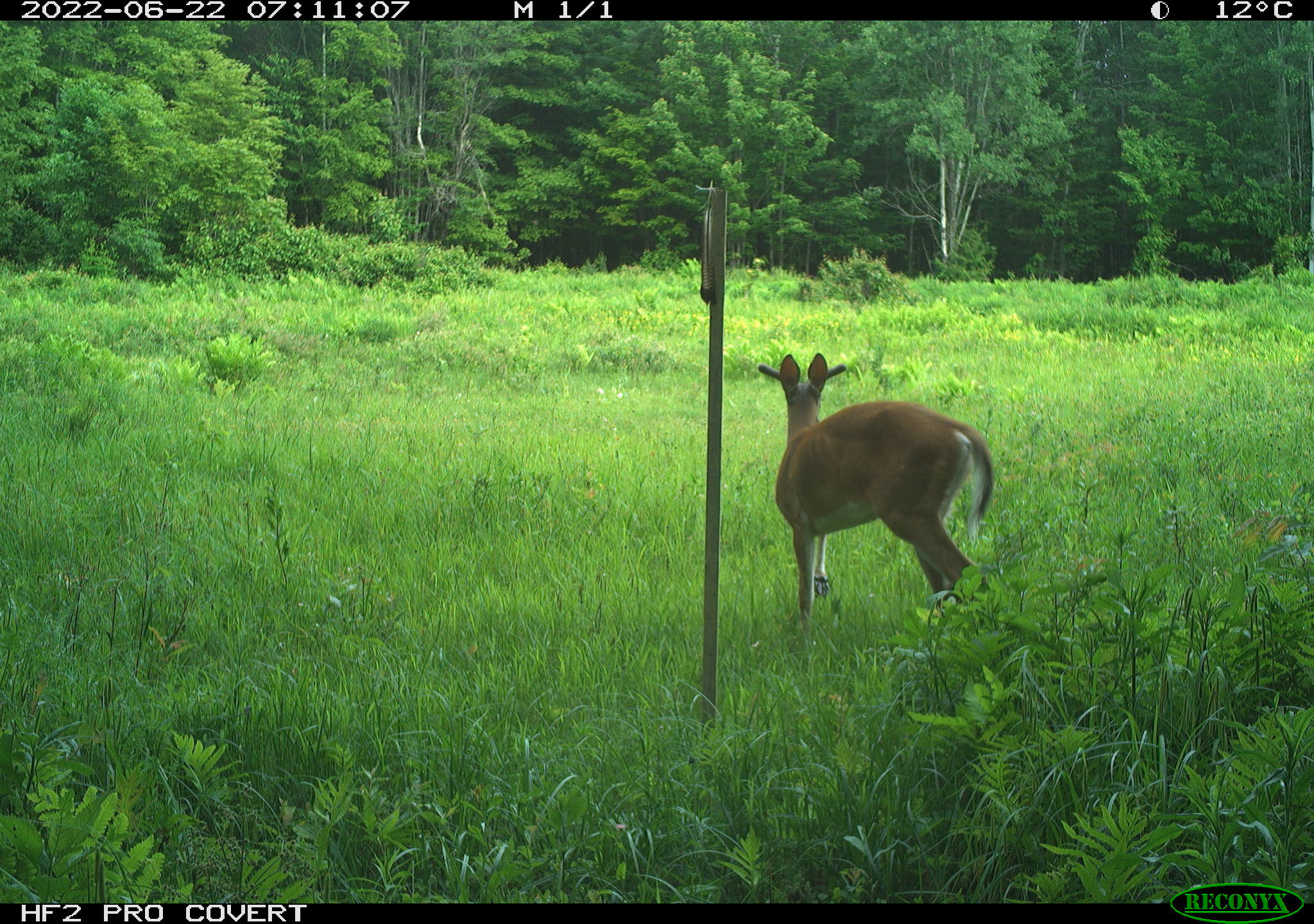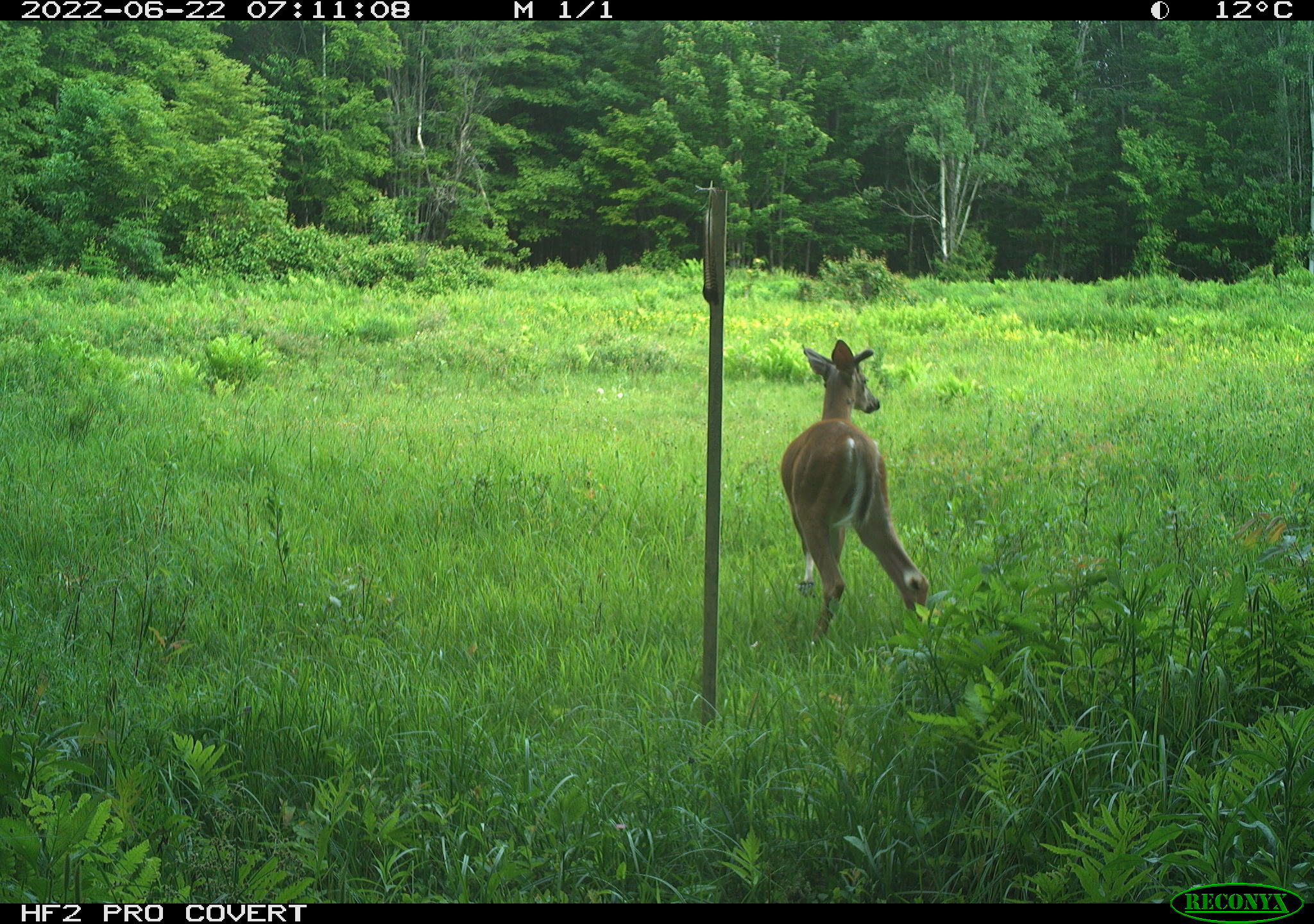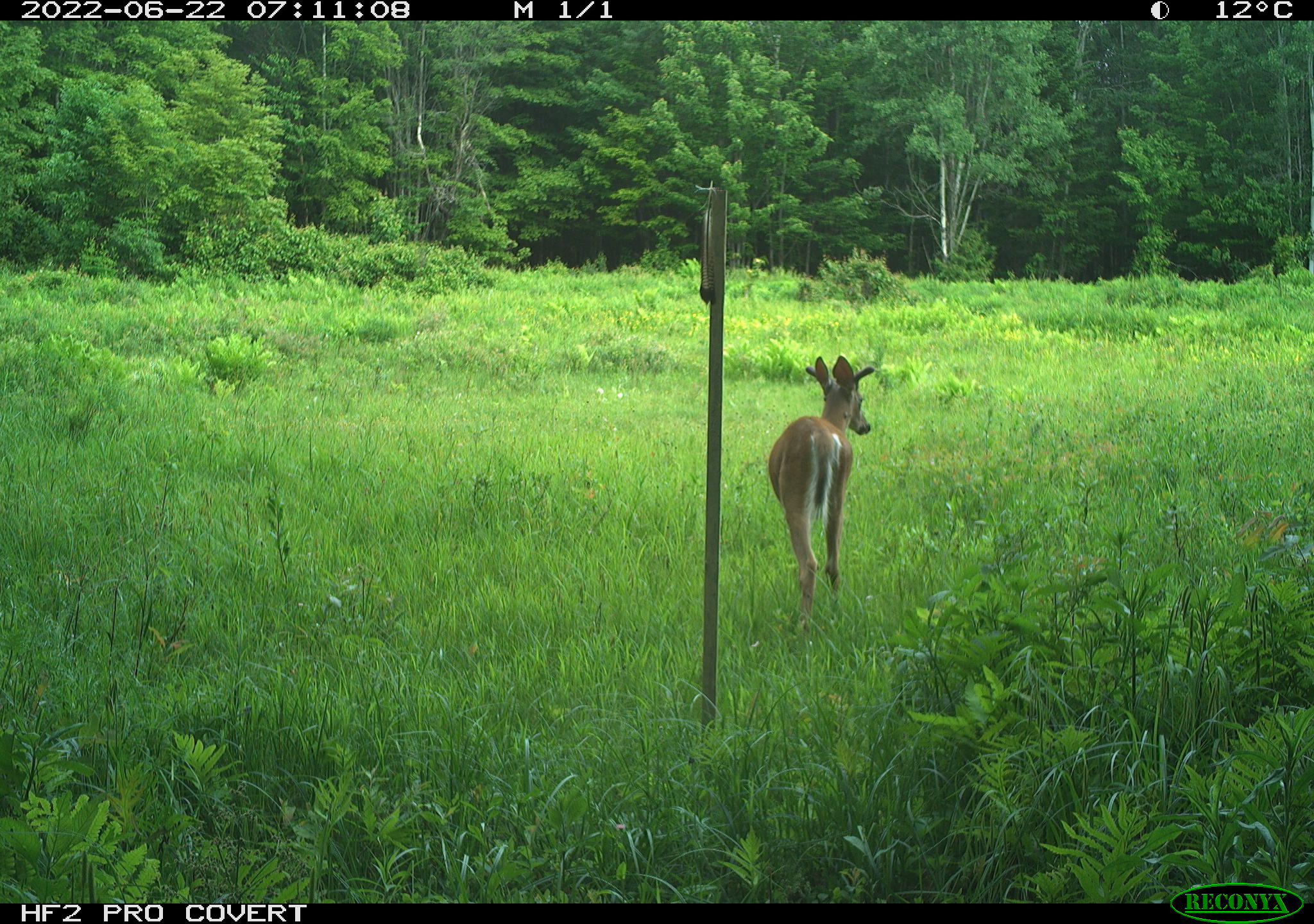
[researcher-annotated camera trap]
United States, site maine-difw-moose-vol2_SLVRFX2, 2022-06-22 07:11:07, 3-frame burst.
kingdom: Animalia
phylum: Chordata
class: Mammalia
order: Artiodactyla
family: Cervidae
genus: Odocoileus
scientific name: Odocoileus virginianus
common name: white-tailed deer